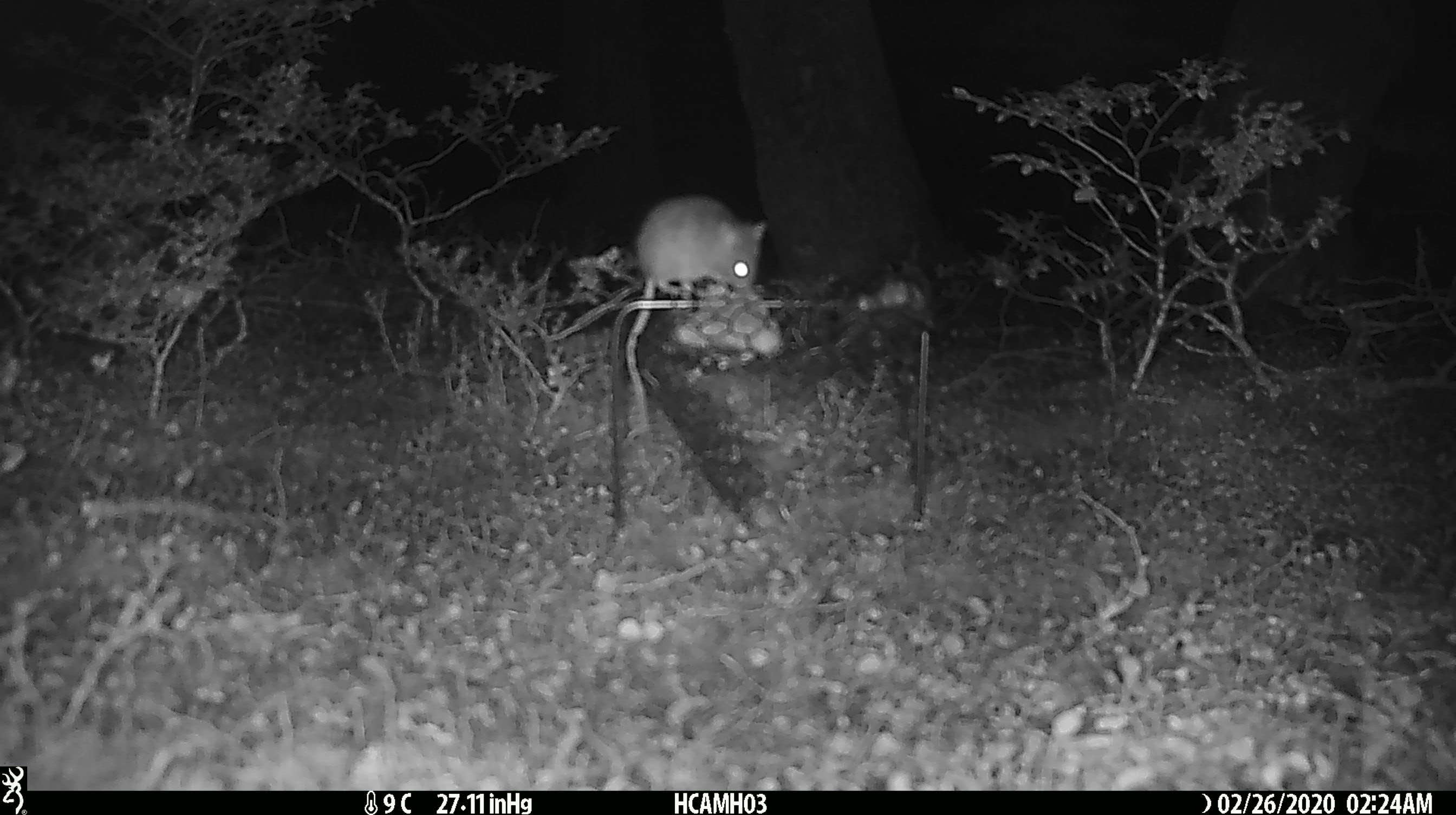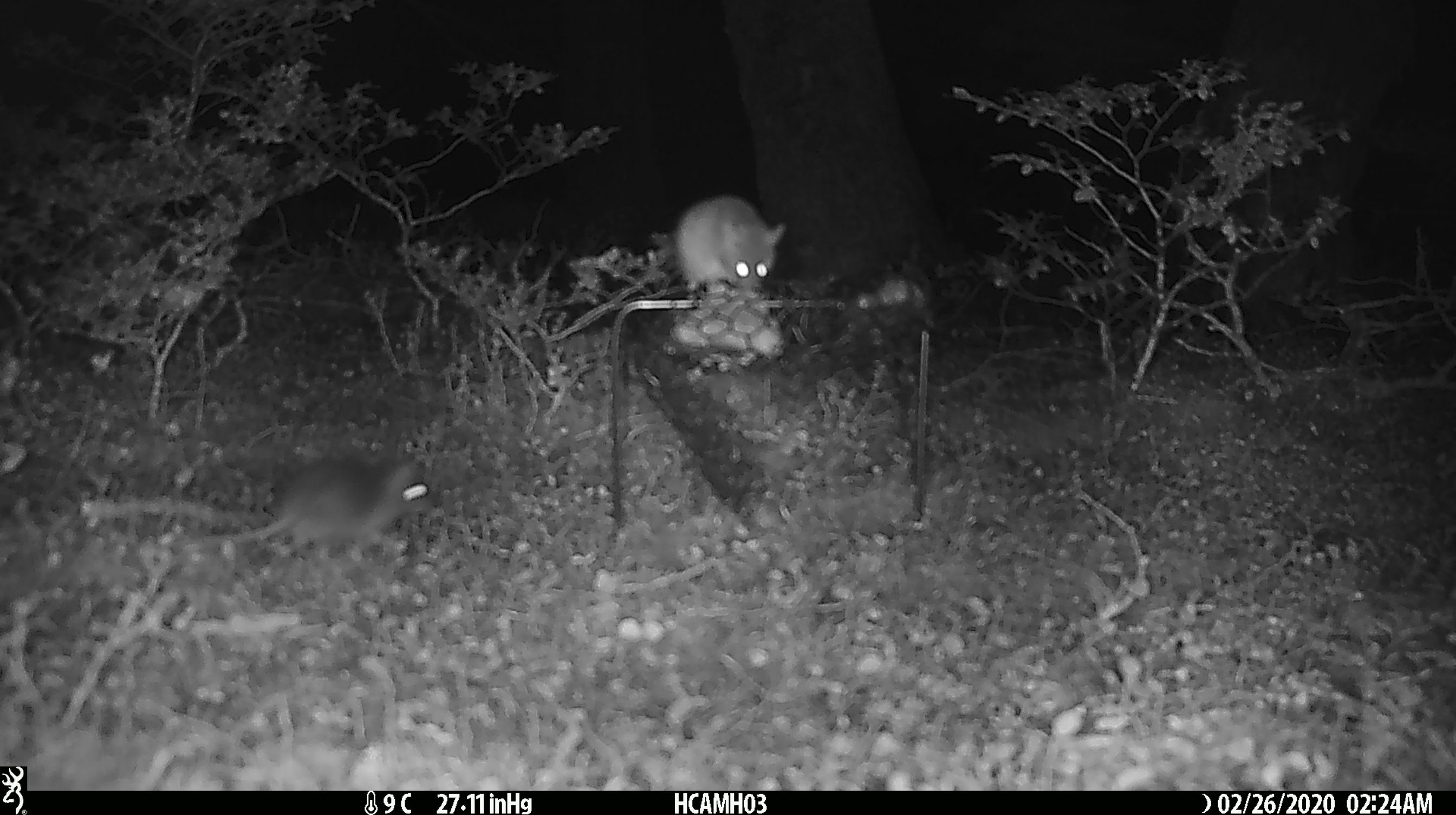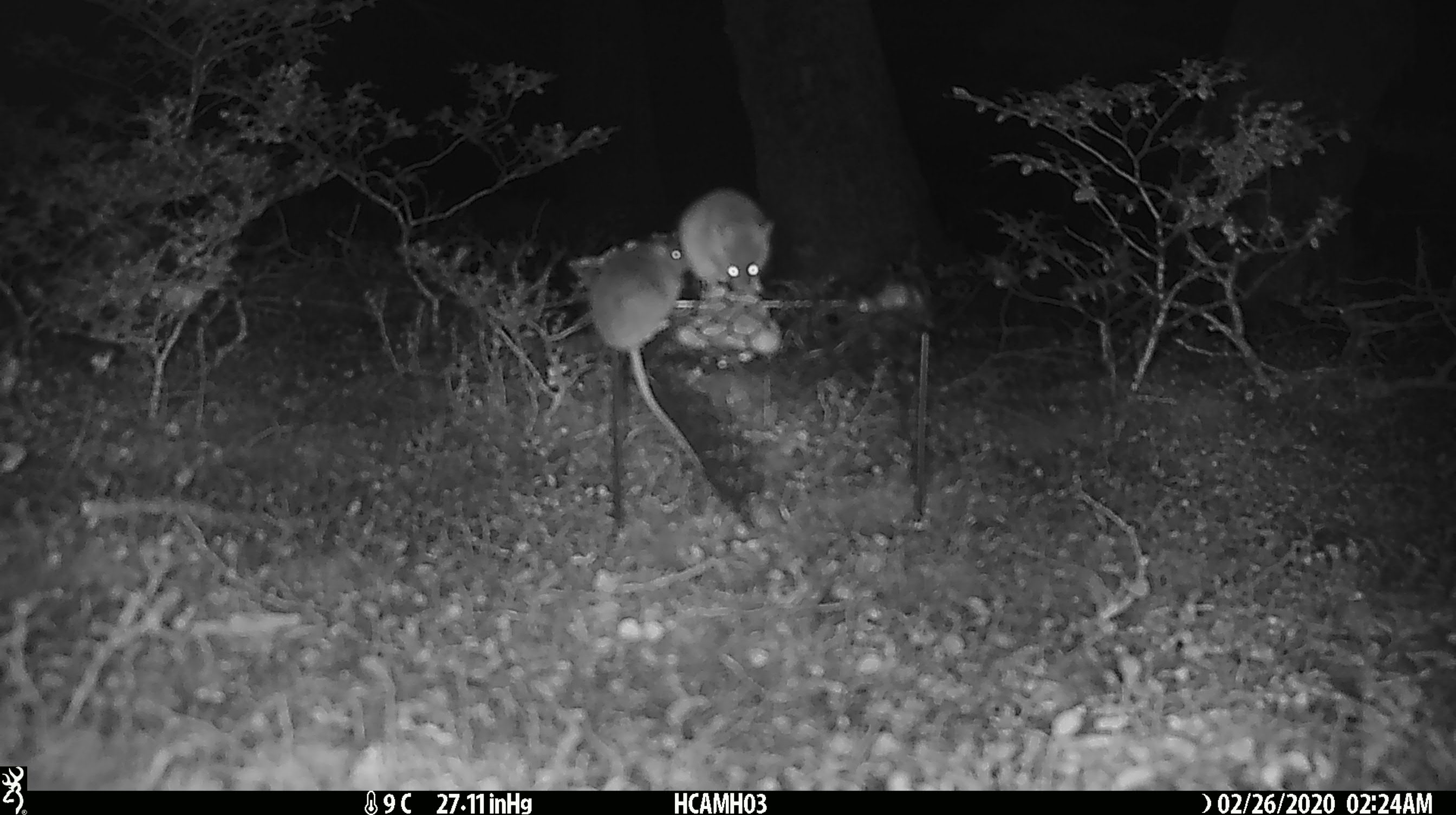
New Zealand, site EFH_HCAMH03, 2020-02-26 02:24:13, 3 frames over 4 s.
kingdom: Animalia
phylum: Chordata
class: Mammalia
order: Rodentia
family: Muridae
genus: Mus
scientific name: Mus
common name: mouse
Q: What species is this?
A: Mouse (Mus).